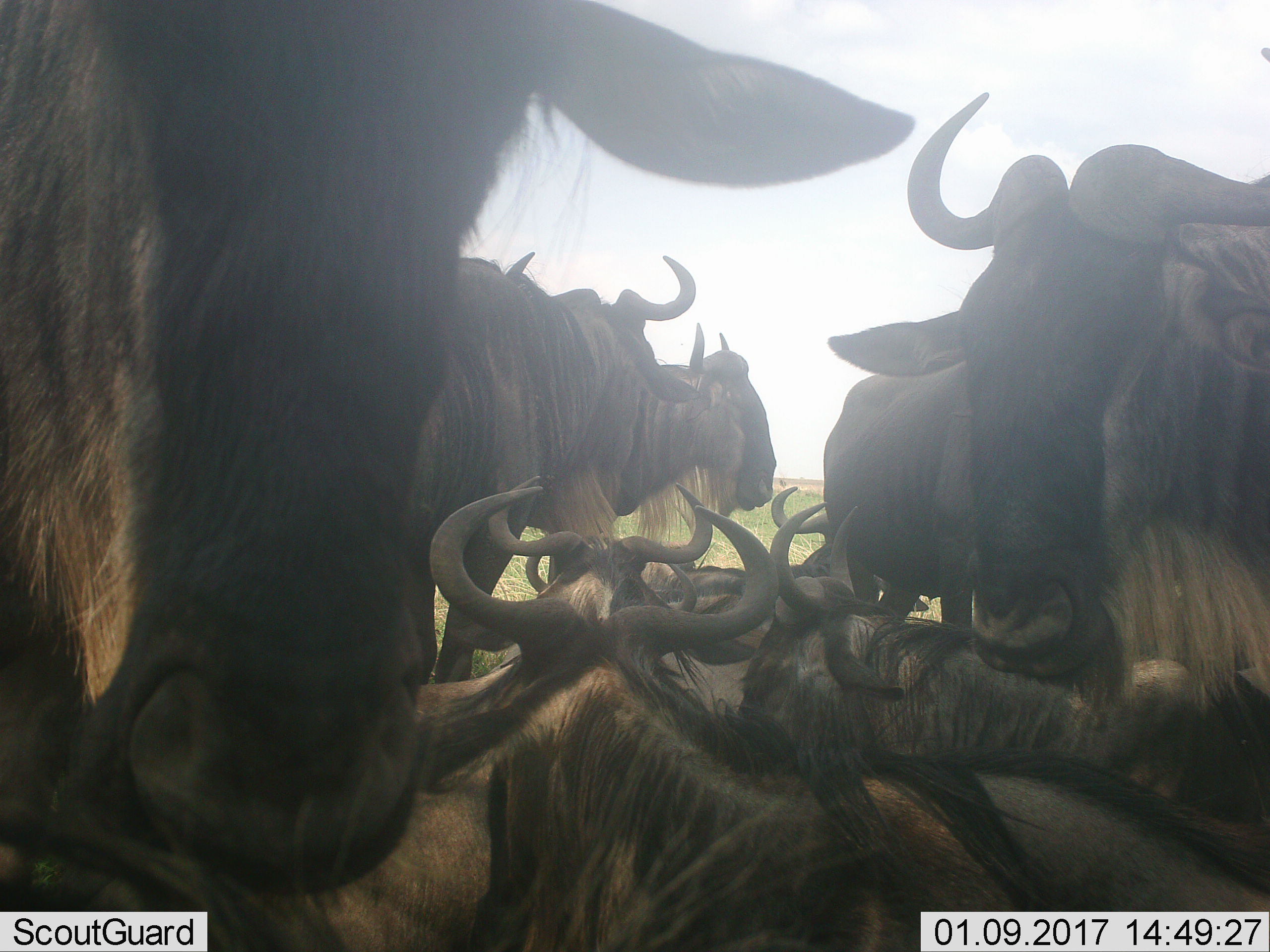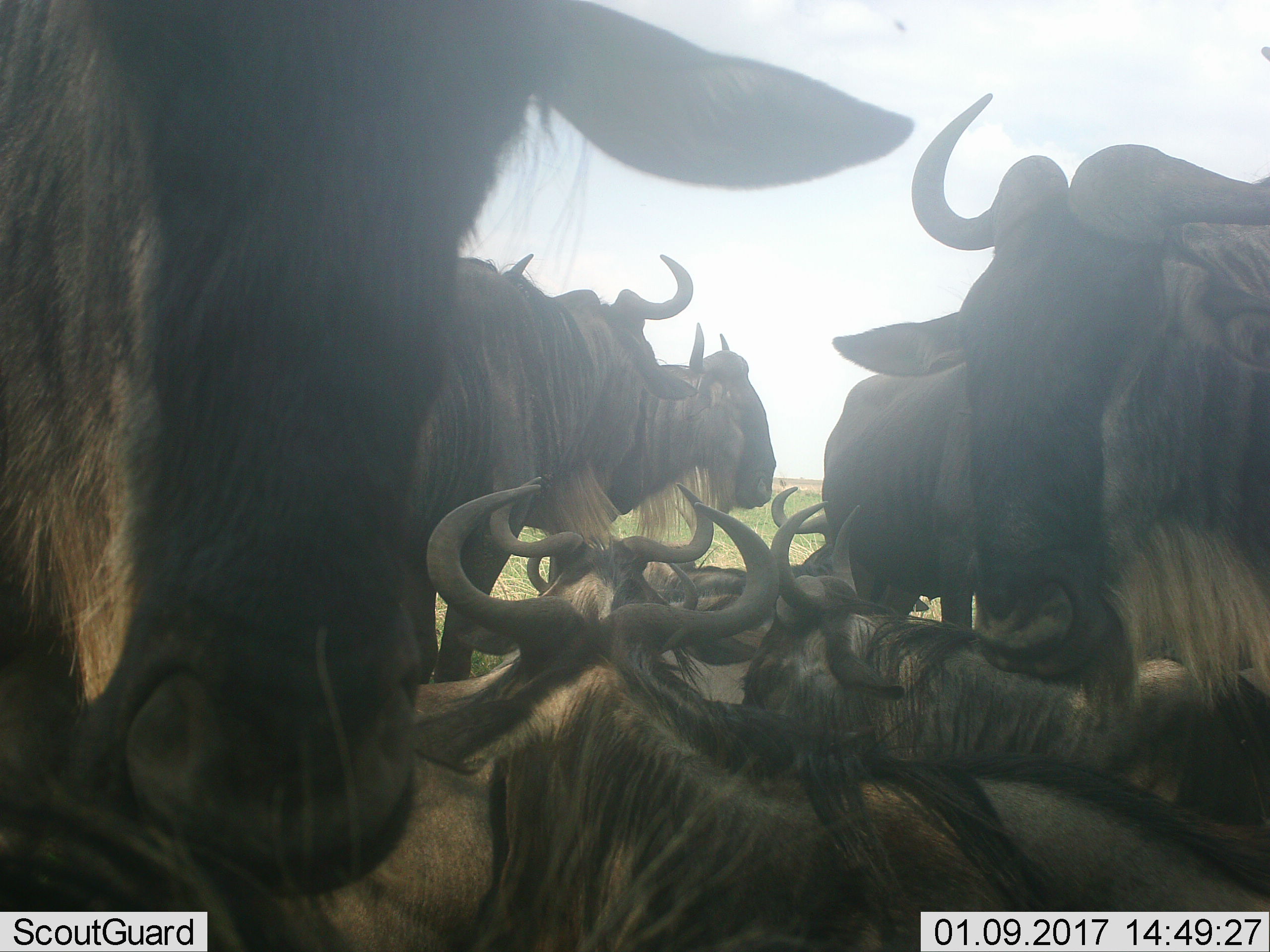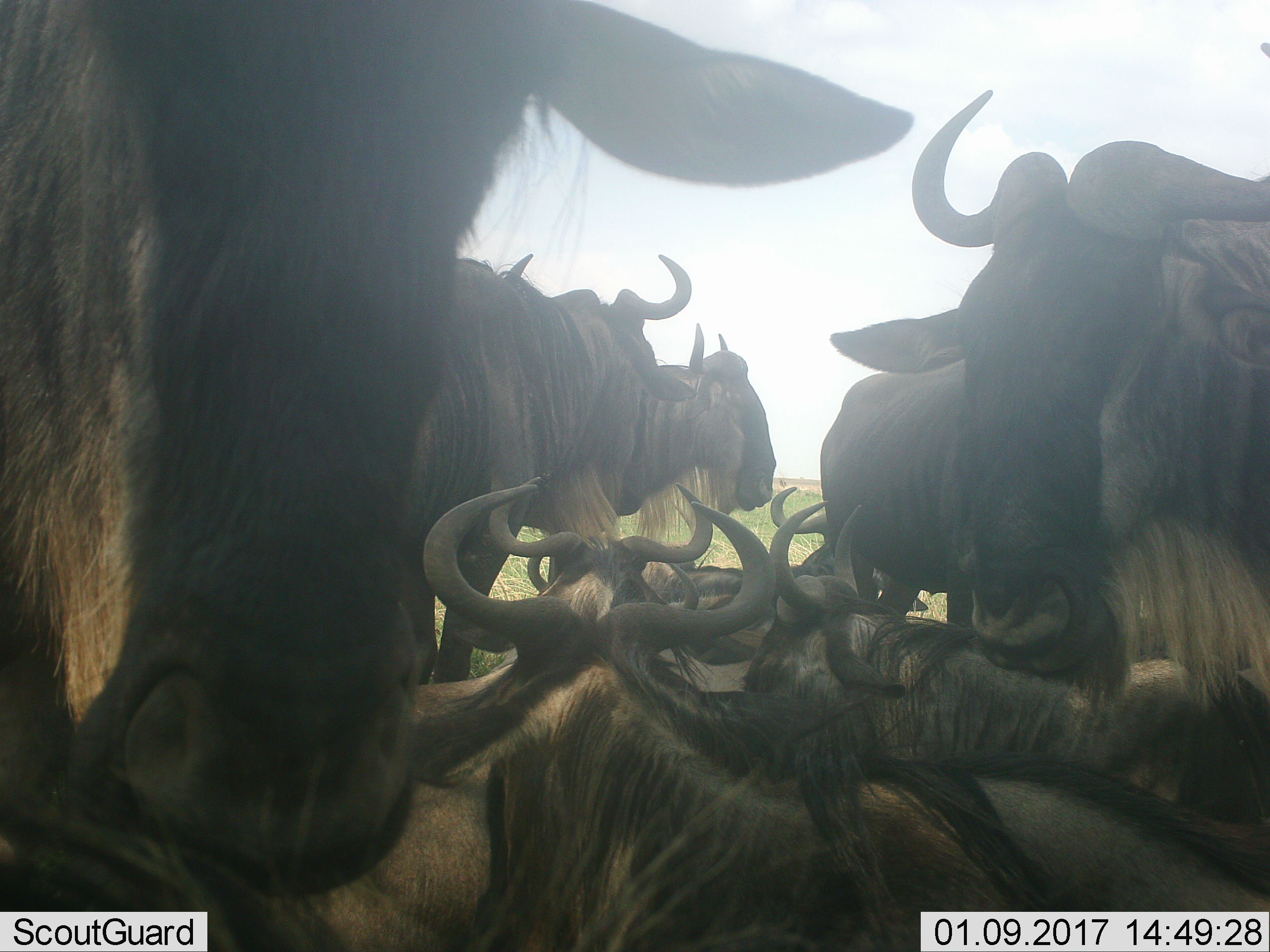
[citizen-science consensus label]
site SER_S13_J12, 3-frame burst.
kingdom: Animalia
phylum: Chordata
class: Mammalia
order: Artiodactyla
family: Bovidae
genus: Connochaetes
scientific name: Connochaetes taurinus taurinus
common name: blue wildebeest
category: wildebeestblue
Wildebeestblue (blue wildebeest) (Connochaetes taurinus taurinus), count 10. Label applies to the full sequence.